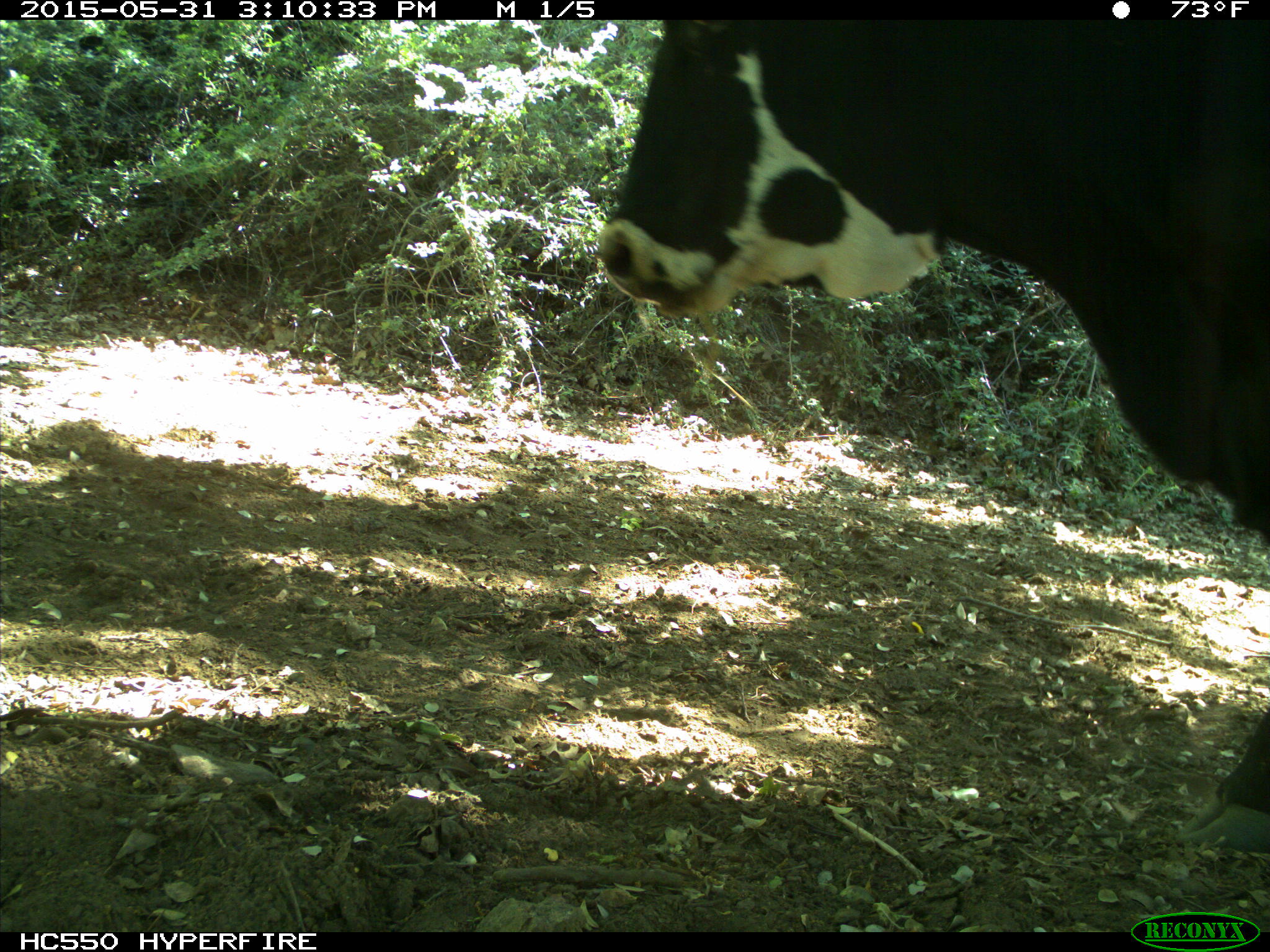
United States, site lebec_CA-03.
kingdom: Animalia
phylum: Chordata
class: Mammalia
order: Artiodactyla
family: Bovidae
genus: Bos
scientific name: Bos taurus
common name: domestic cow